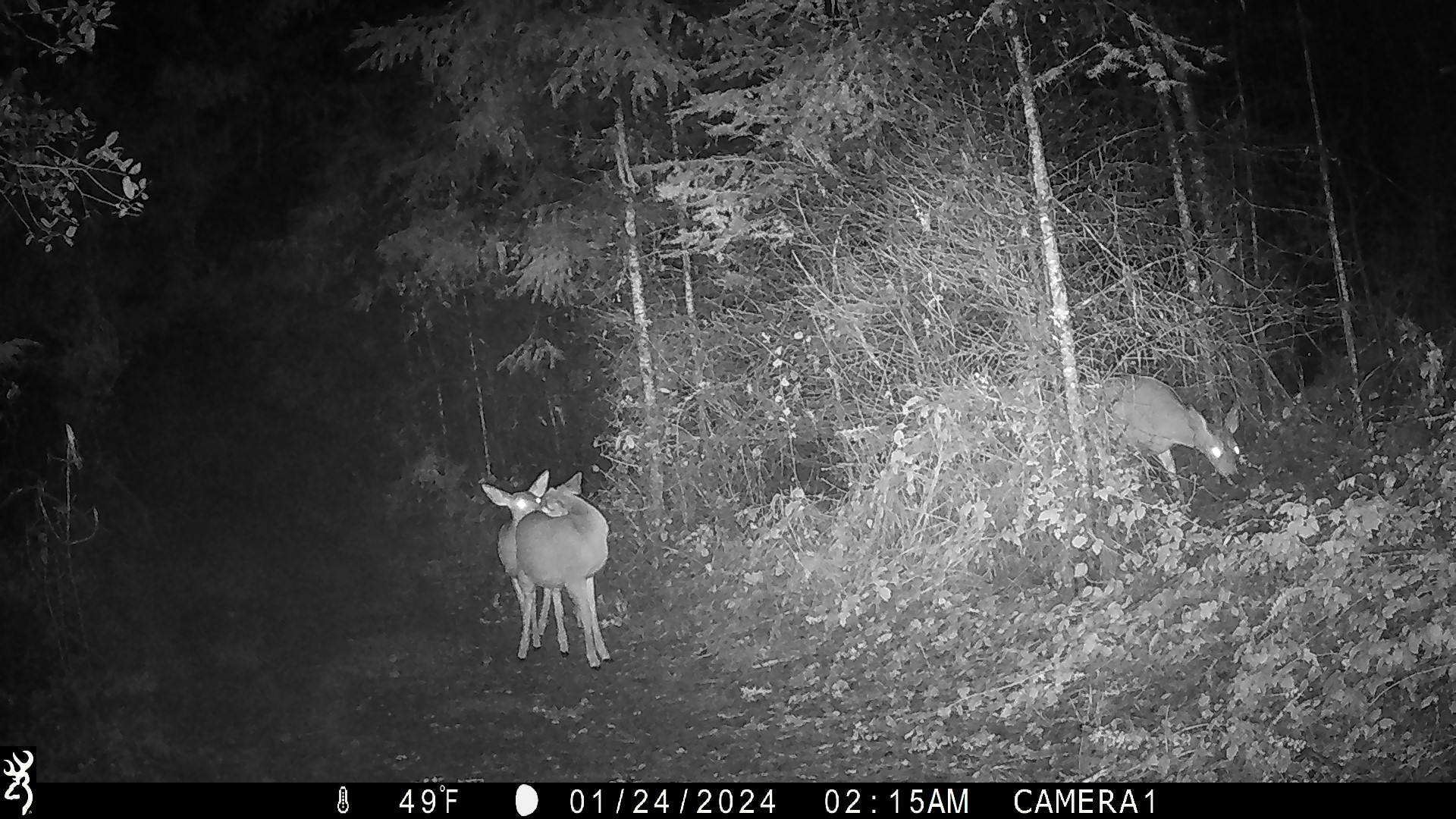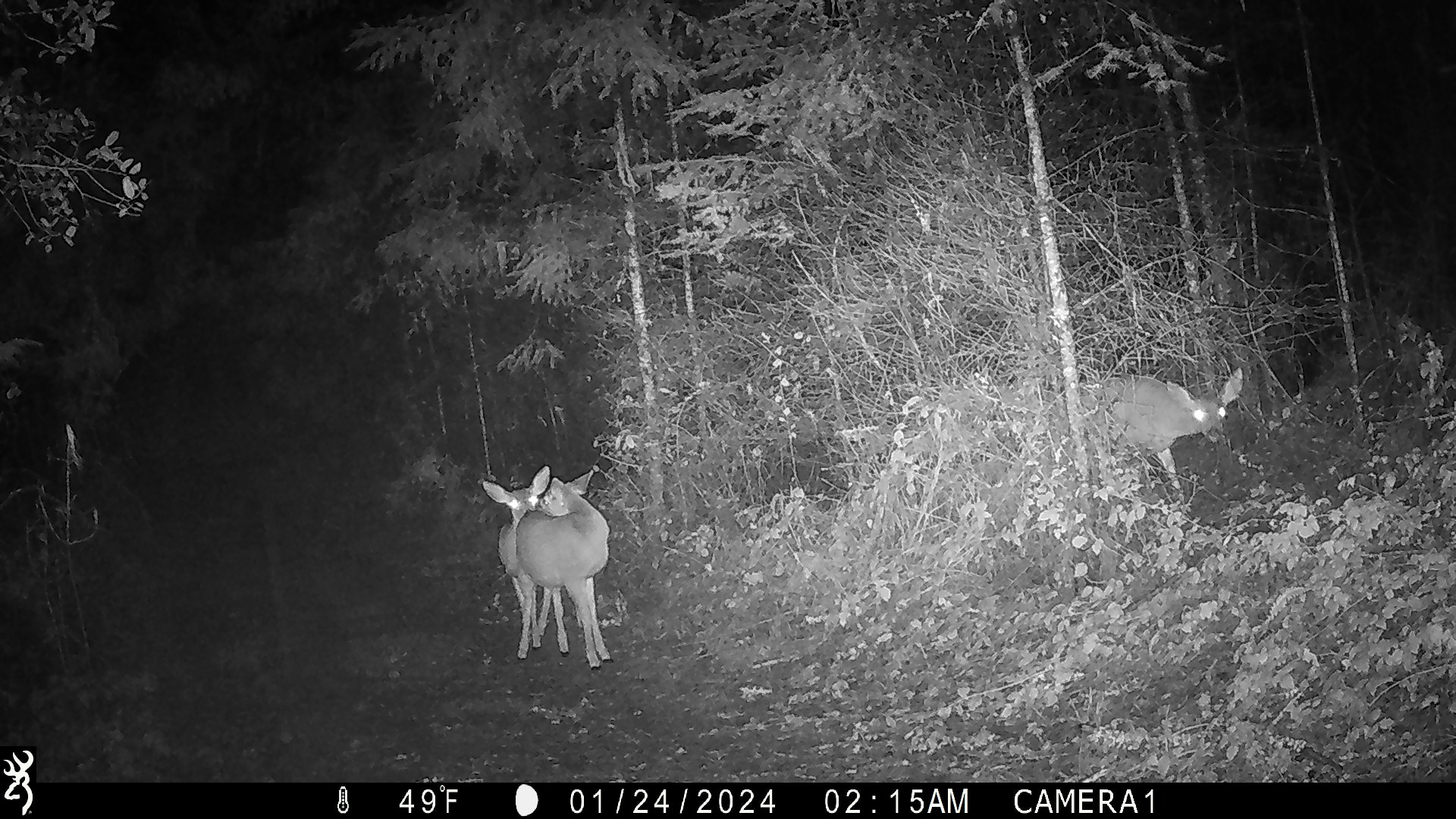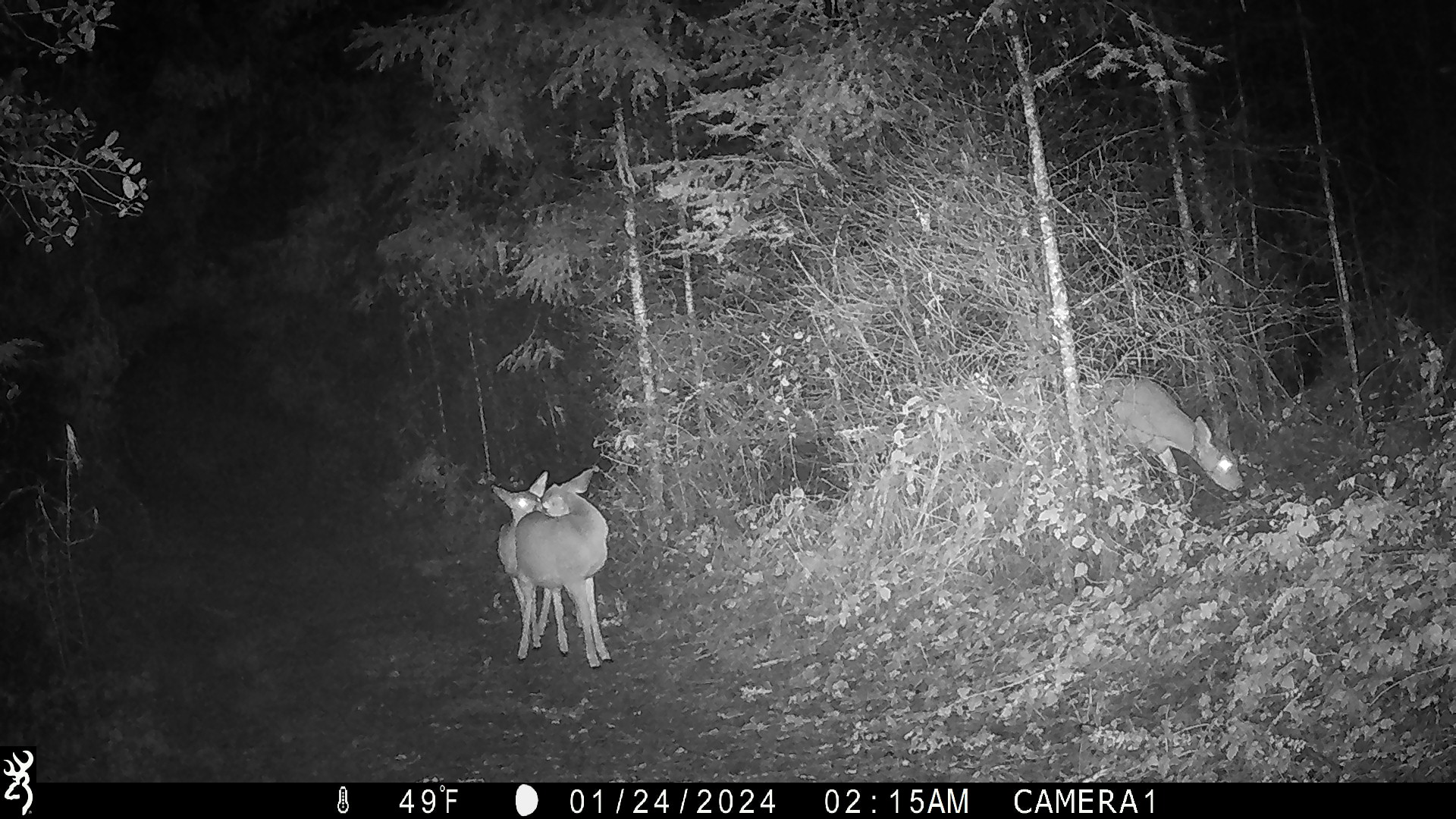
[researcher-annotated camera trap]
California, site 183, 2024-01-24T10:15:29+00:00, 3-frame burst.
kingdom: Animalia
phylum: Chordata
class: Mammalia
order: Artiodactyla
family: Cervidae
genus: Odocoileus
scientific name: Odocoileus hemionus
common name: mule deer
Mule deer (Odocoileus hemionus).